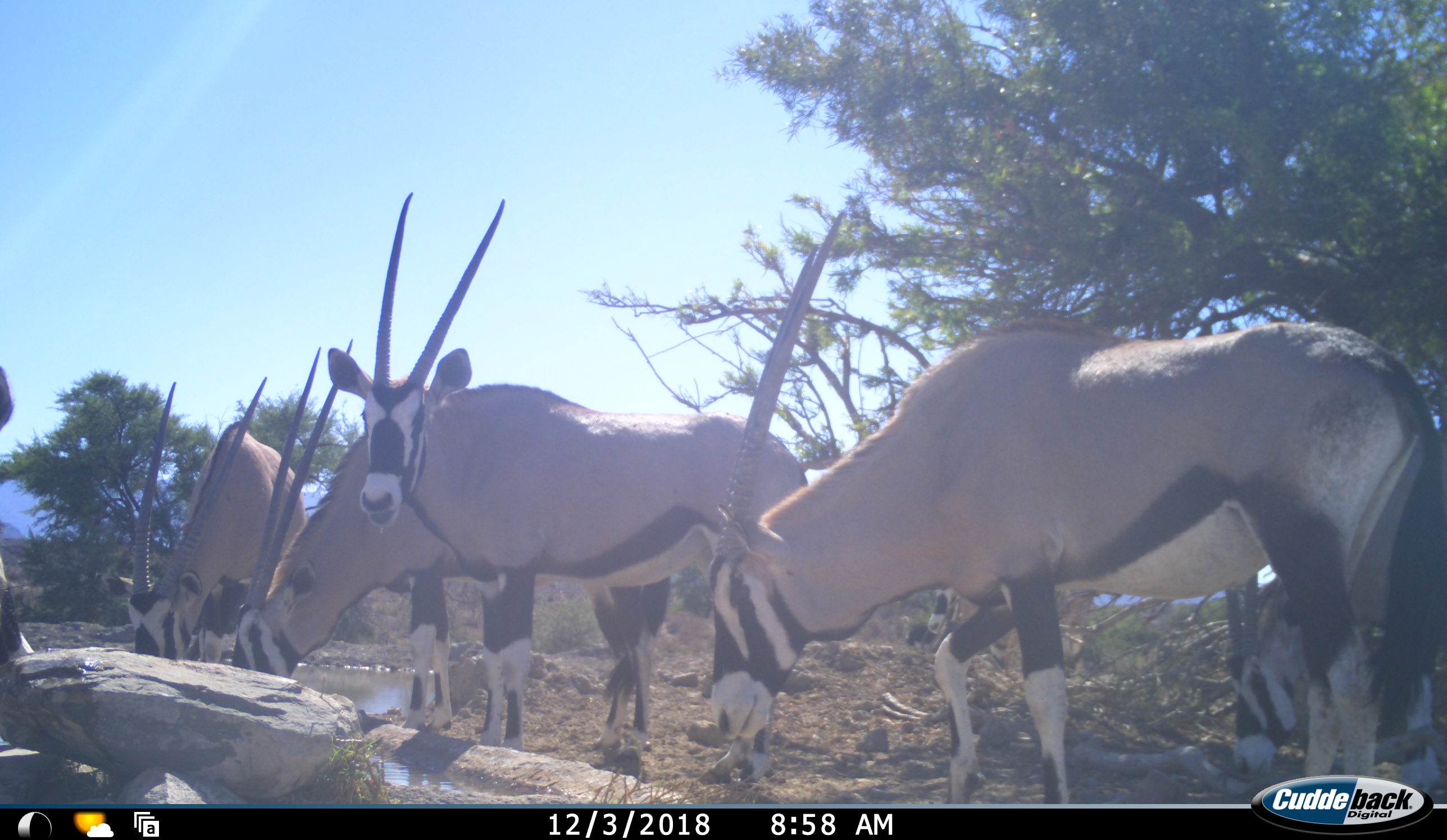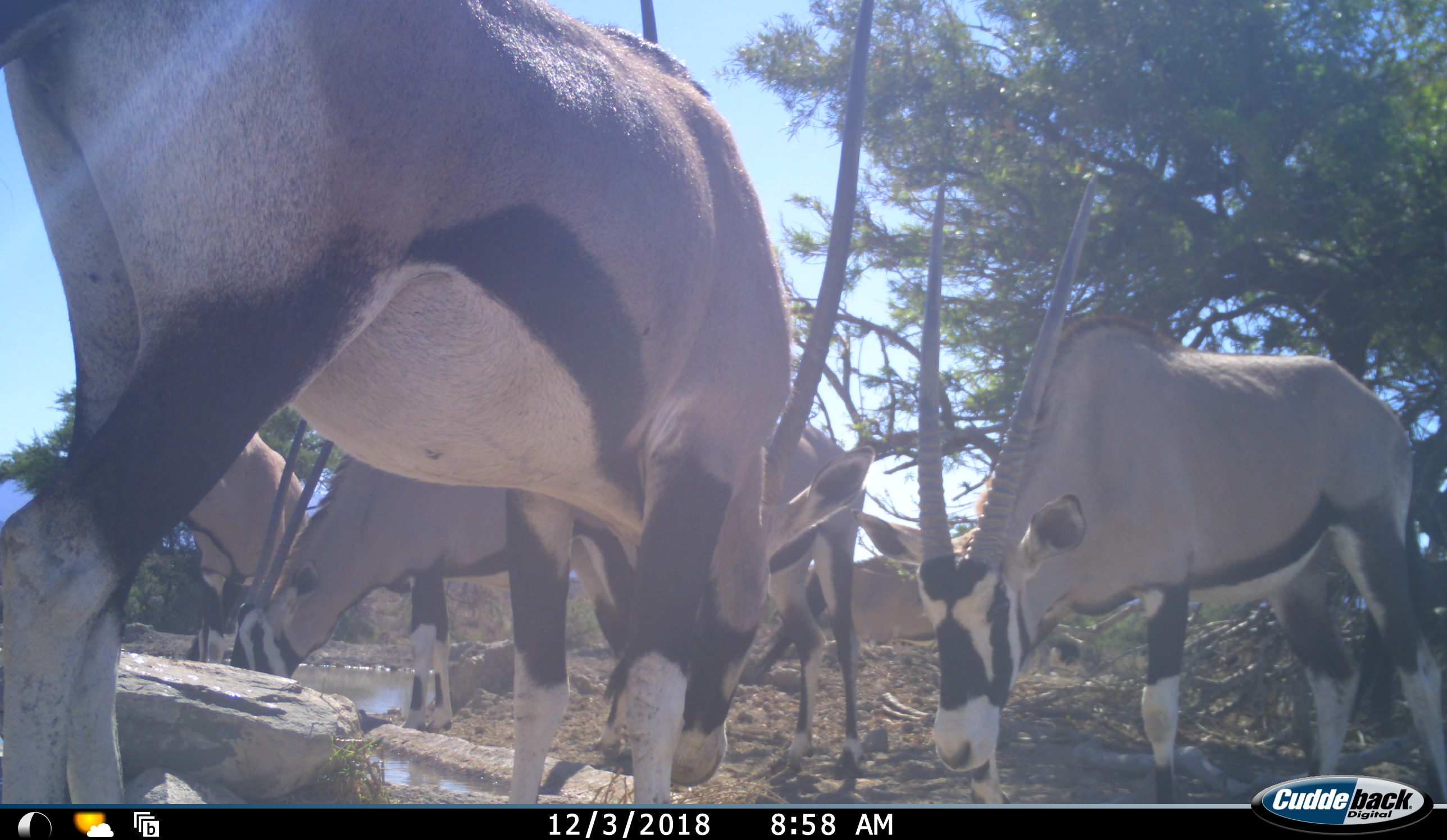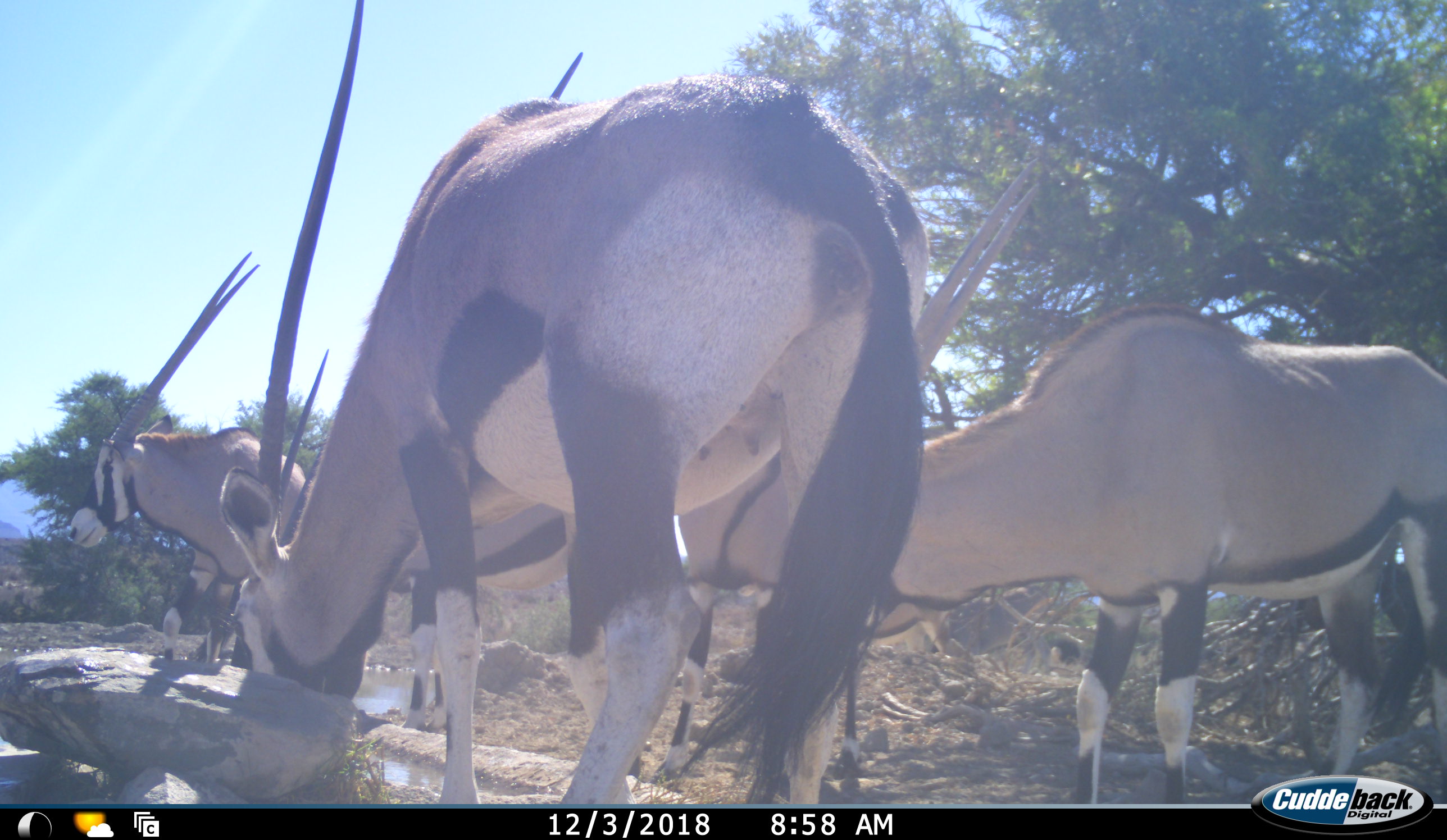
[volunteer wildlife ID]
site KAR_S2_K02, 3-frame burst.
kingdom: Animalia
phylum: Chordata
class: Mammalia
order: Artiodactyla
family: Bovidae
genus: Oryx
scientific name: Oryx gazella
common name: gemsbok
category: oryx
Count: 6.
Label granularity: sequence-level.